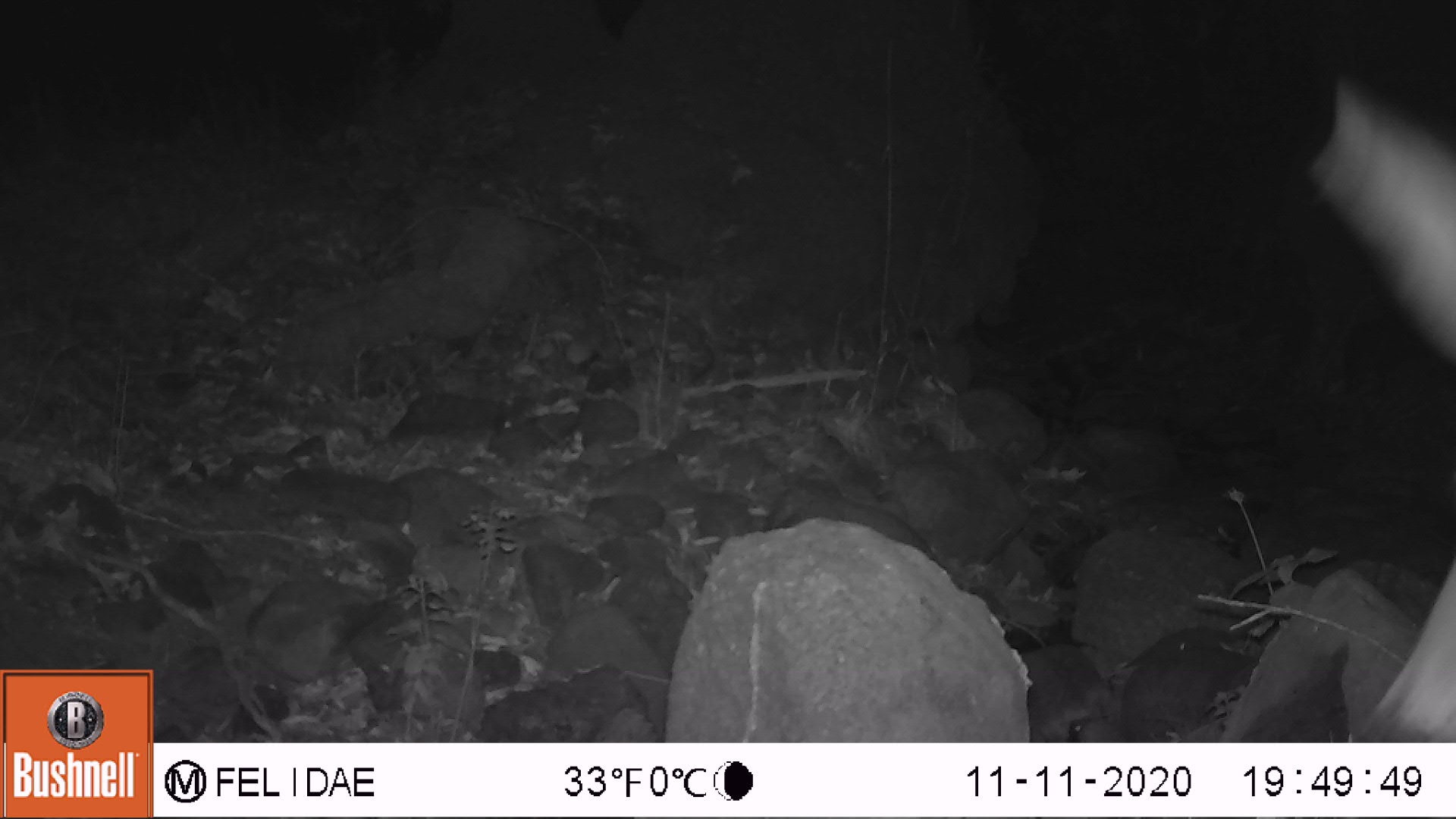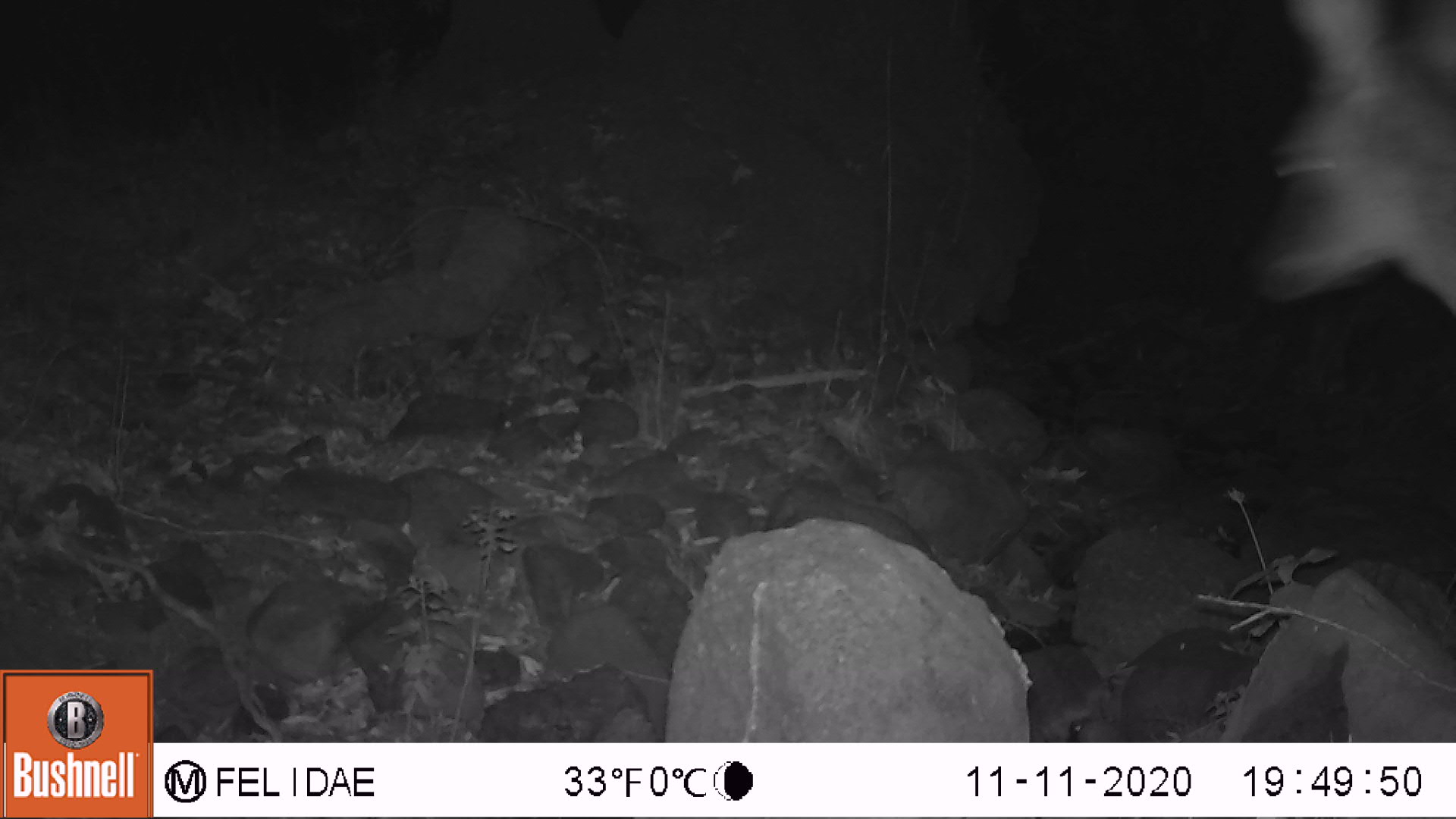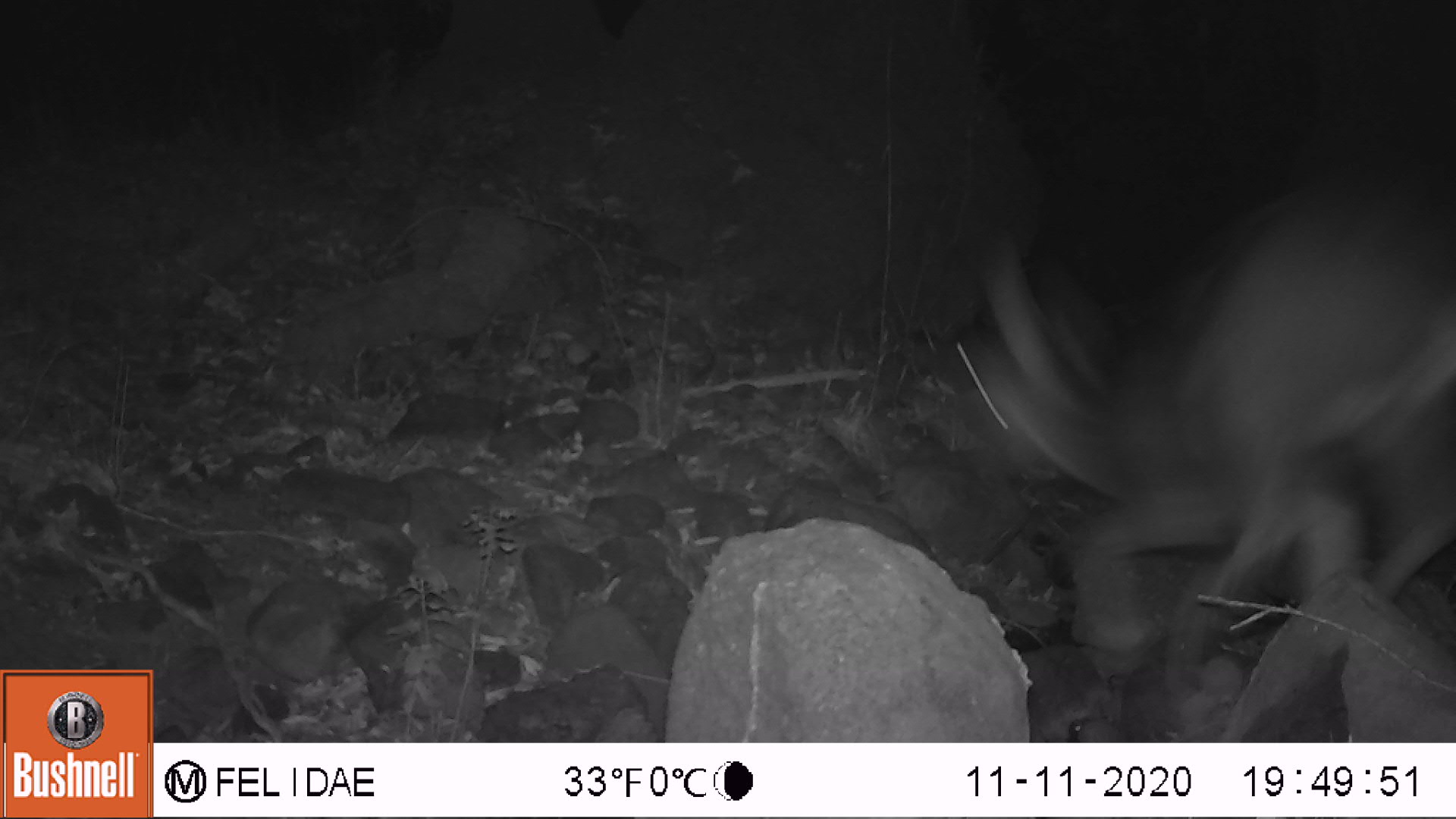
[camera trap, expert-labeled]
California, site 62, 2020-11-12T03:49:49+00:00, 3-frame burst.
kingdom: Animalia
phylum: Chordata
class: Mammalia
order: Artiodactyla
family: Cervidae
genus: Odocoileus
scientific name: Odocoileus hemionus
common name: mule deer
Mule deer (Odocoileus hemionus).